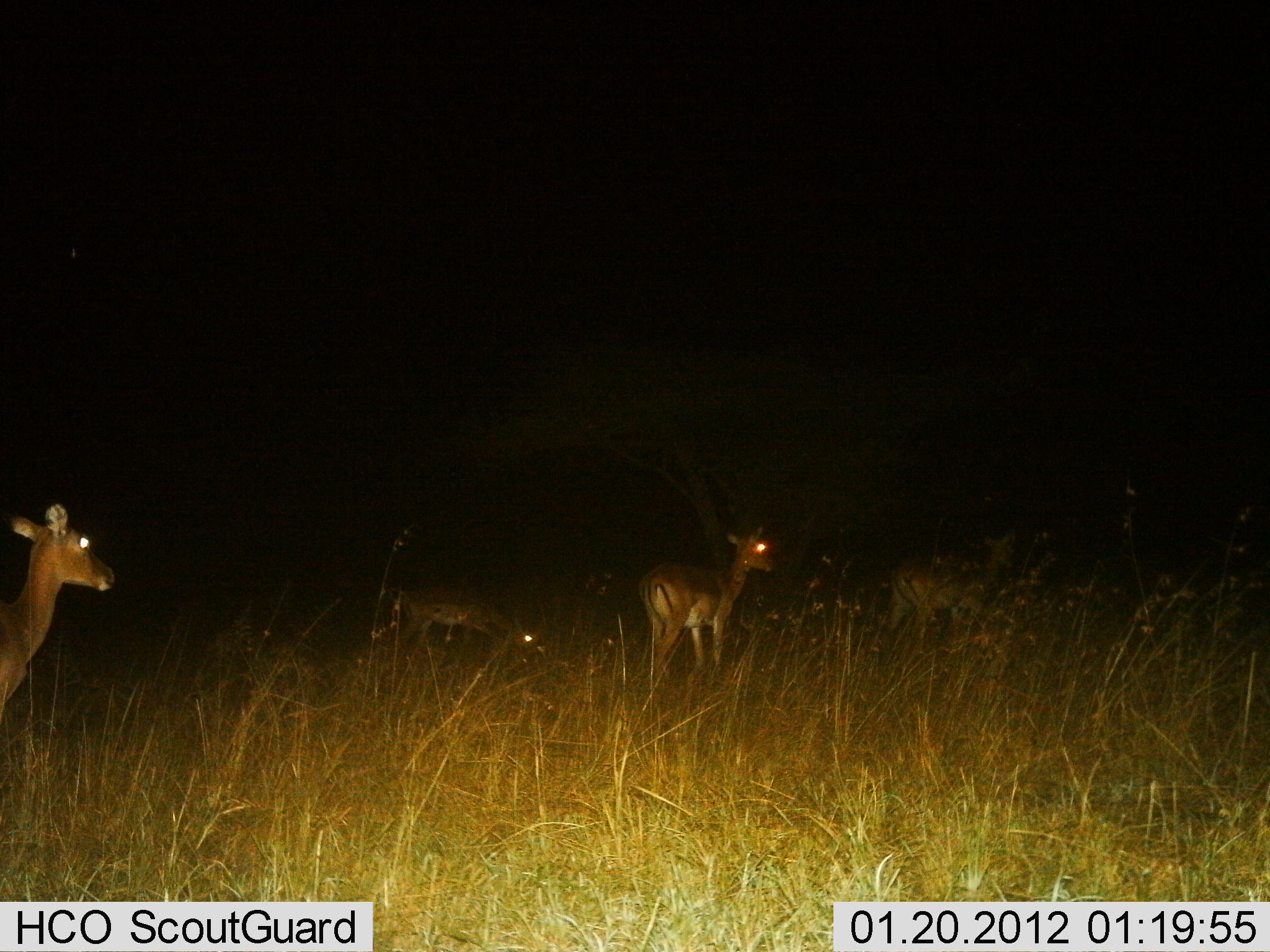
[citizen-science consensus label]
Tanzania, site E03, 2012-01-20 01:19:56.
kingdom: Animalia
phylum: Chordata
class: Mammalia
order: Artiodactyla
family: Bovidae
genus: Aepyceros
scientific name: Aepyceros melampus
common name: impala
Impala (Aepyceros melampus), count 4. Behavior (volunteer vote fractions): standing 80%, resting 0%, moving 10%, interacting 0%. Young present (vote fraction): 10%. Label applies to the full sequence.